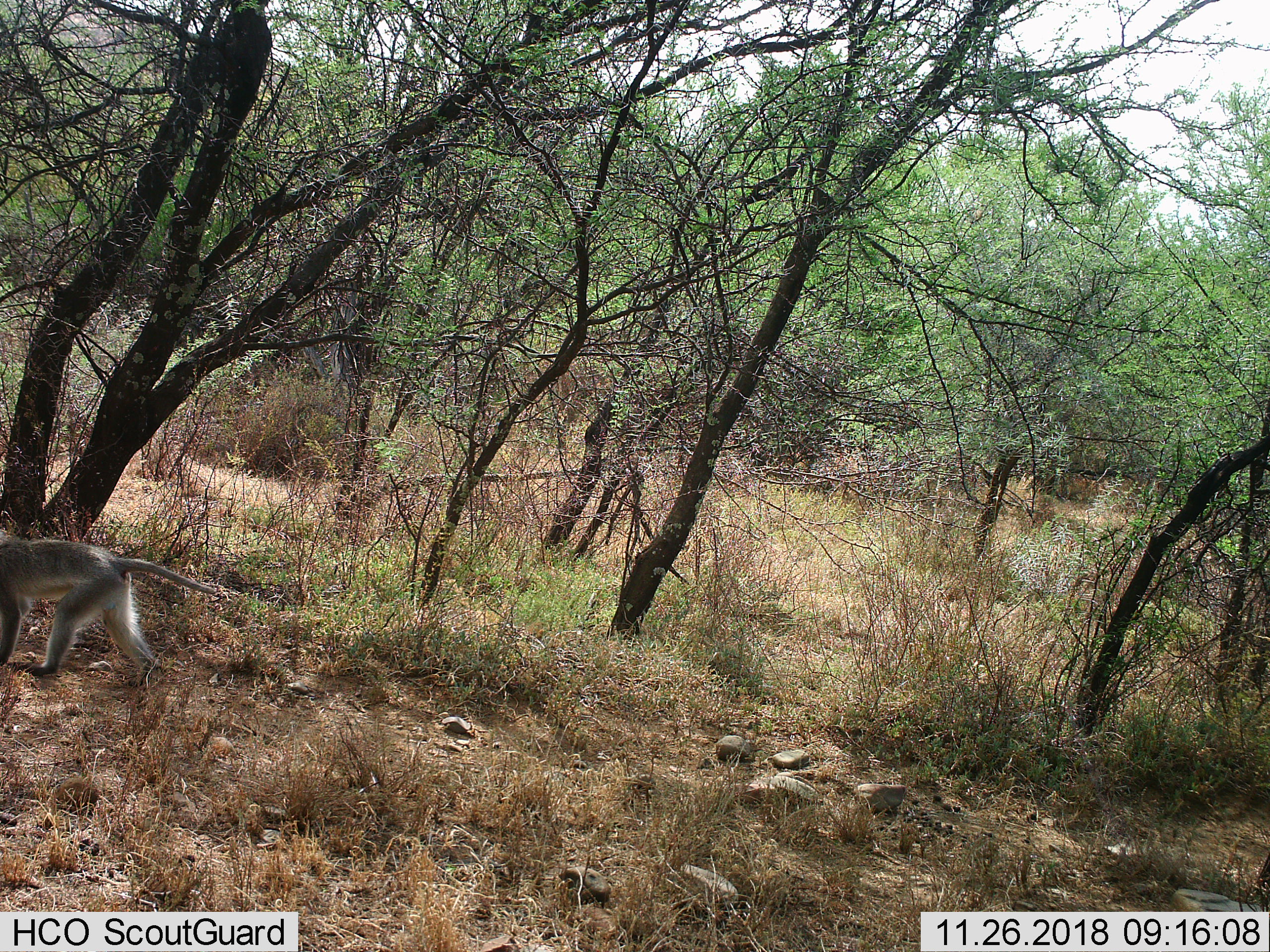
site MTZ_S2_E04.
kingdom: Animalia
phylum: Chordata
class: Mammalia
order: Primates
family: Cercopithecidae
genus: Chlorocebus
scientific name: Chlorocebus pygerythrus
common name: vervet monkey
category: monkeyvervet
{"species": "monkeyvervet (vervet monkey) (Chlorocebus pygerythrus)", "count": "1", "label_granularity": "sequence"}